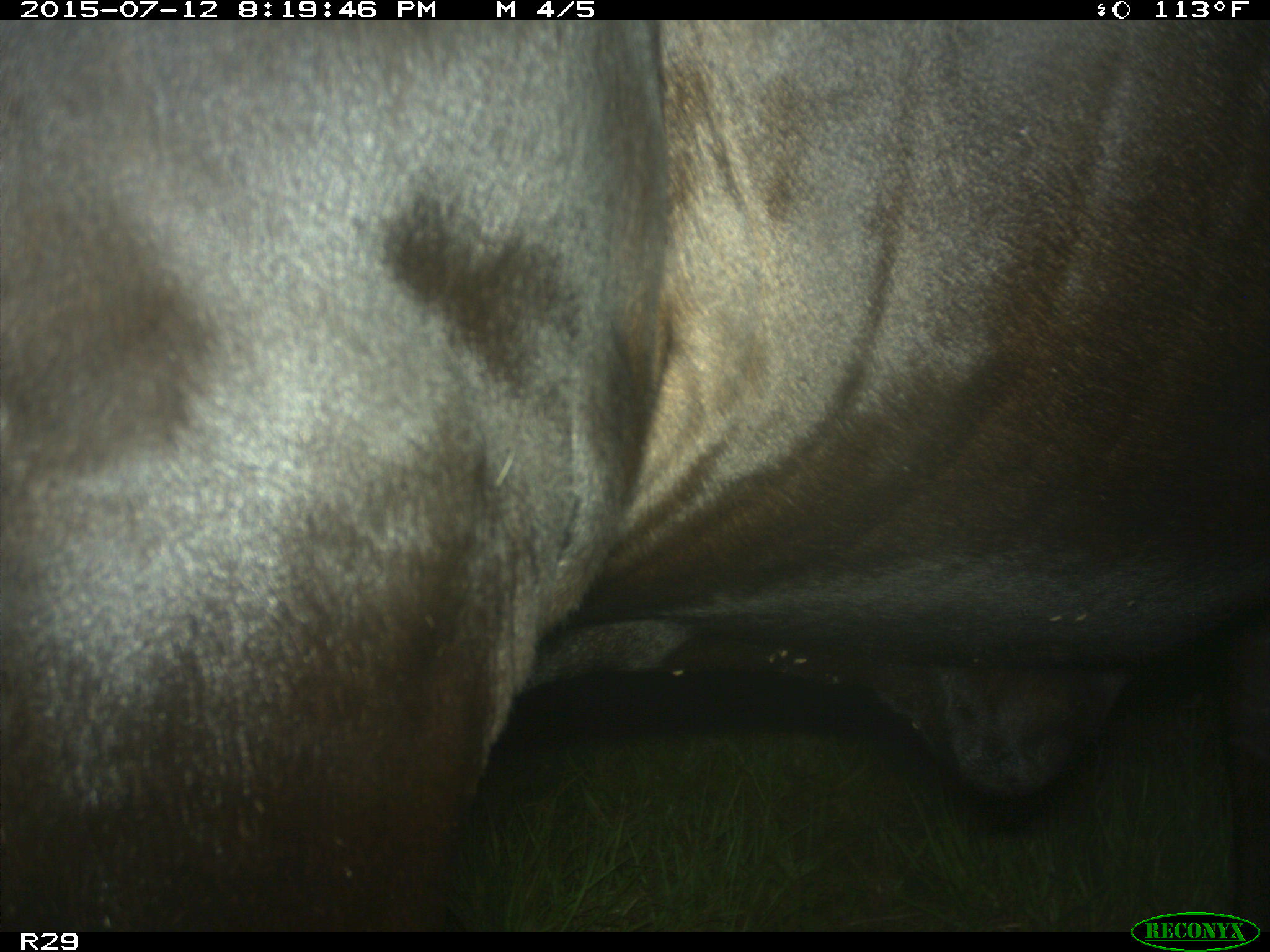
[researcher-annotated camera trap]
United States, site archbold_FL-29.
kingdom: Animalia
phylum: Chordata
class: Mammalia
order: Artiodactyla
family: Bovidae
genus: Bos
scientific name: Bos taurus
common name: domestic cow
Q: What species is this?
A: Bos taurus (domestic cow).